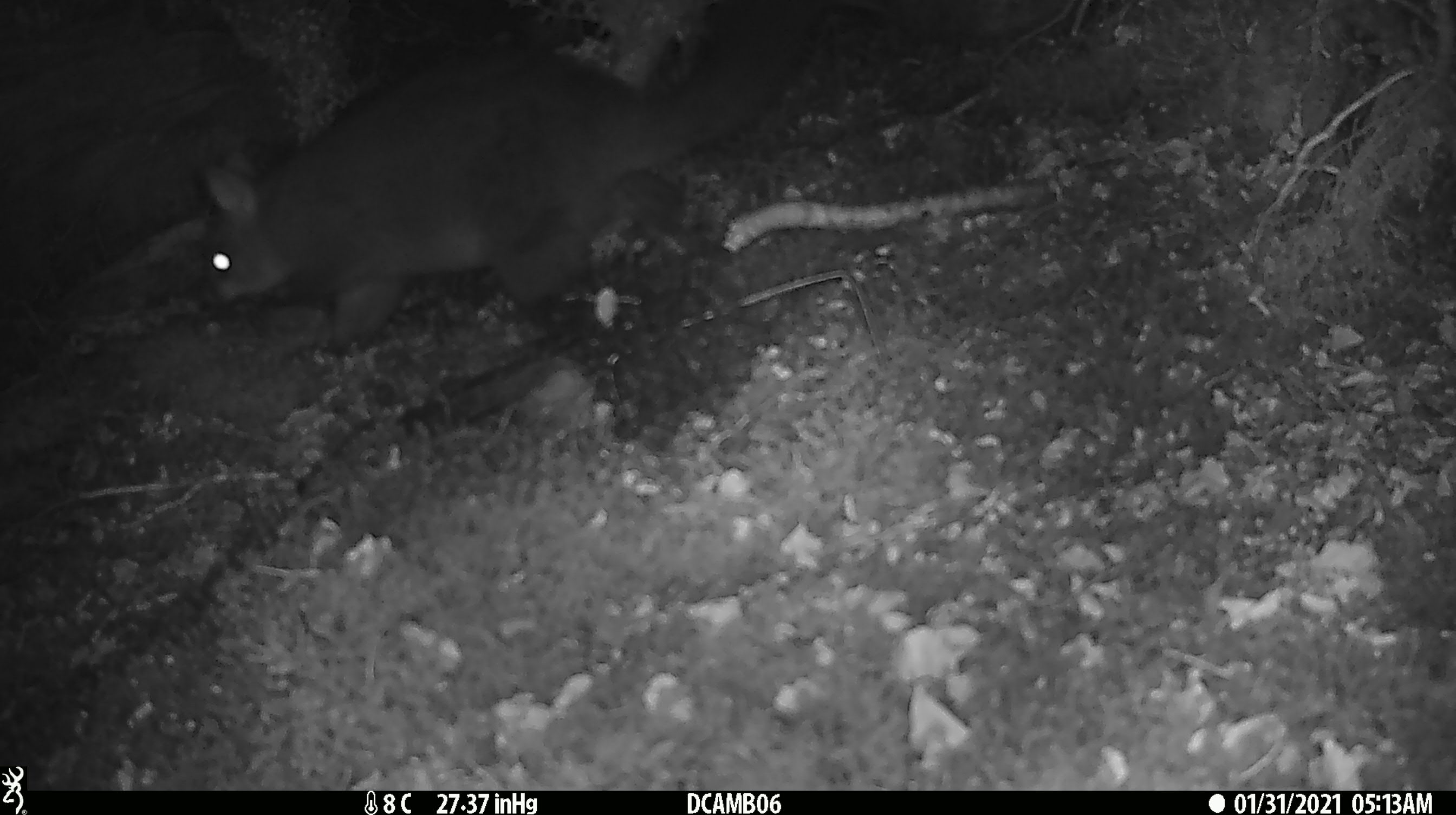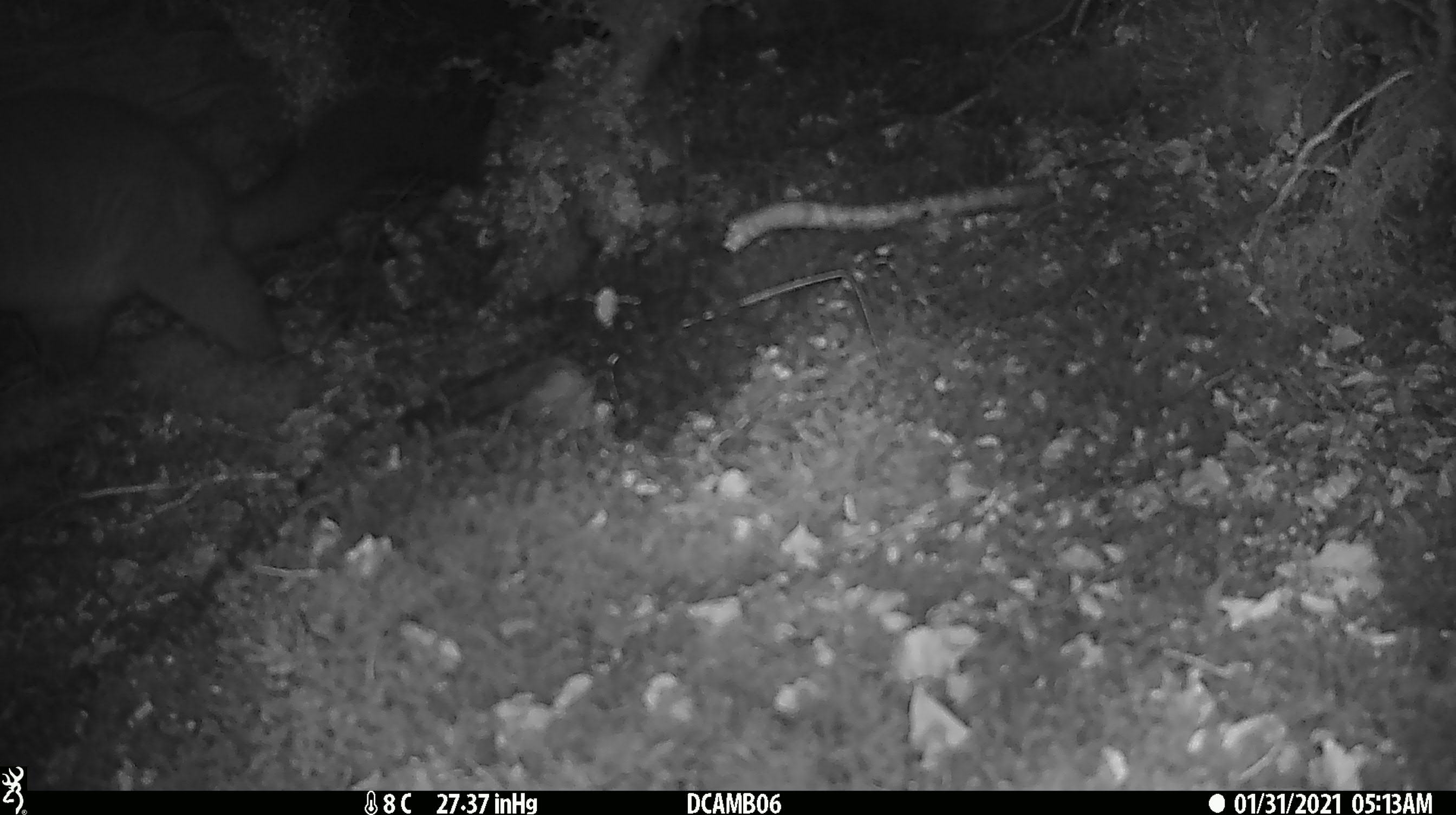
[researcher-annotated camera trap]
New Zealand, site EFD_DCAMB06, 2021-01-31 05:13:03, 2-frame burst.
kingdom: Animalia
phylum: Chordata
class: Mammalia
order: Diprotodontia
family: Phalangeridae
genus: Trichosurus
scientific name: Trichosurus vulpecula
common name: common brushtail possum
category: possum